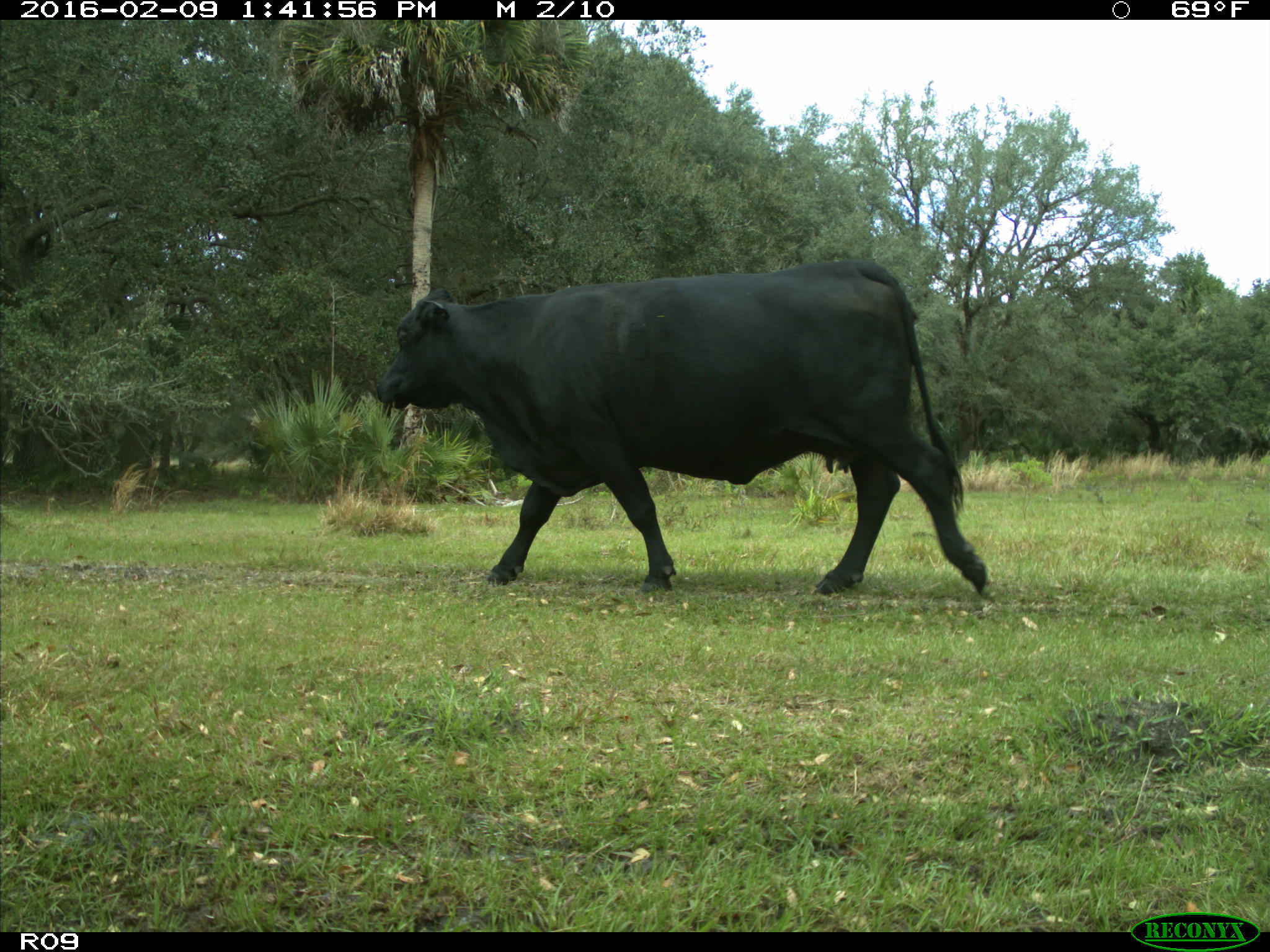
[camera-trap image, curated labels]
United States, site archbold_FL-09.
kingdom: Animalia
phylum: Chordata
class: Mammalia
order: Artiodactyla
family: Bovidae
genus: Bos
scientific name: Bos taurus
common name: domestic cow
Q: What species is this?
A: Bos taurus (domestic cow).